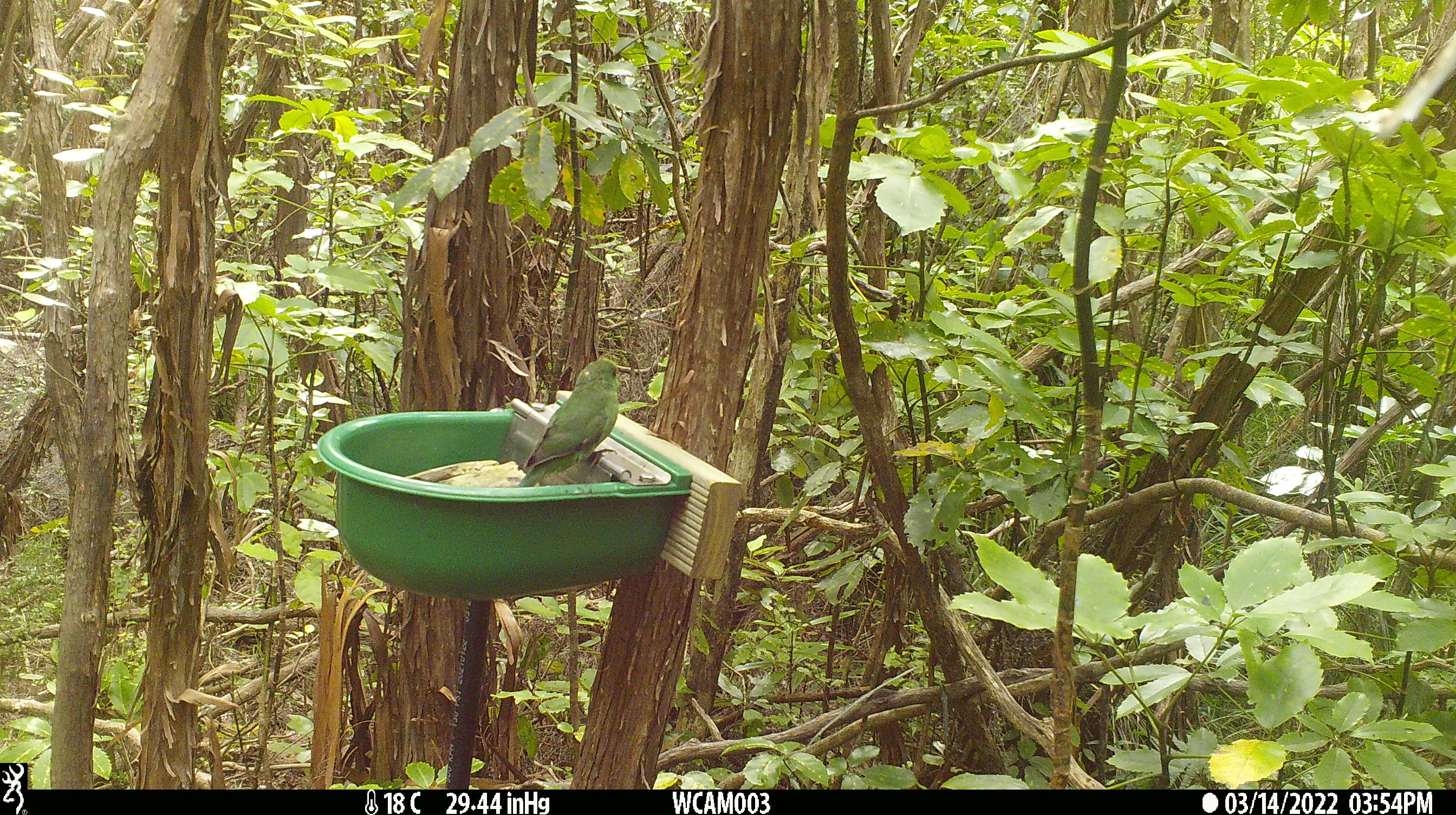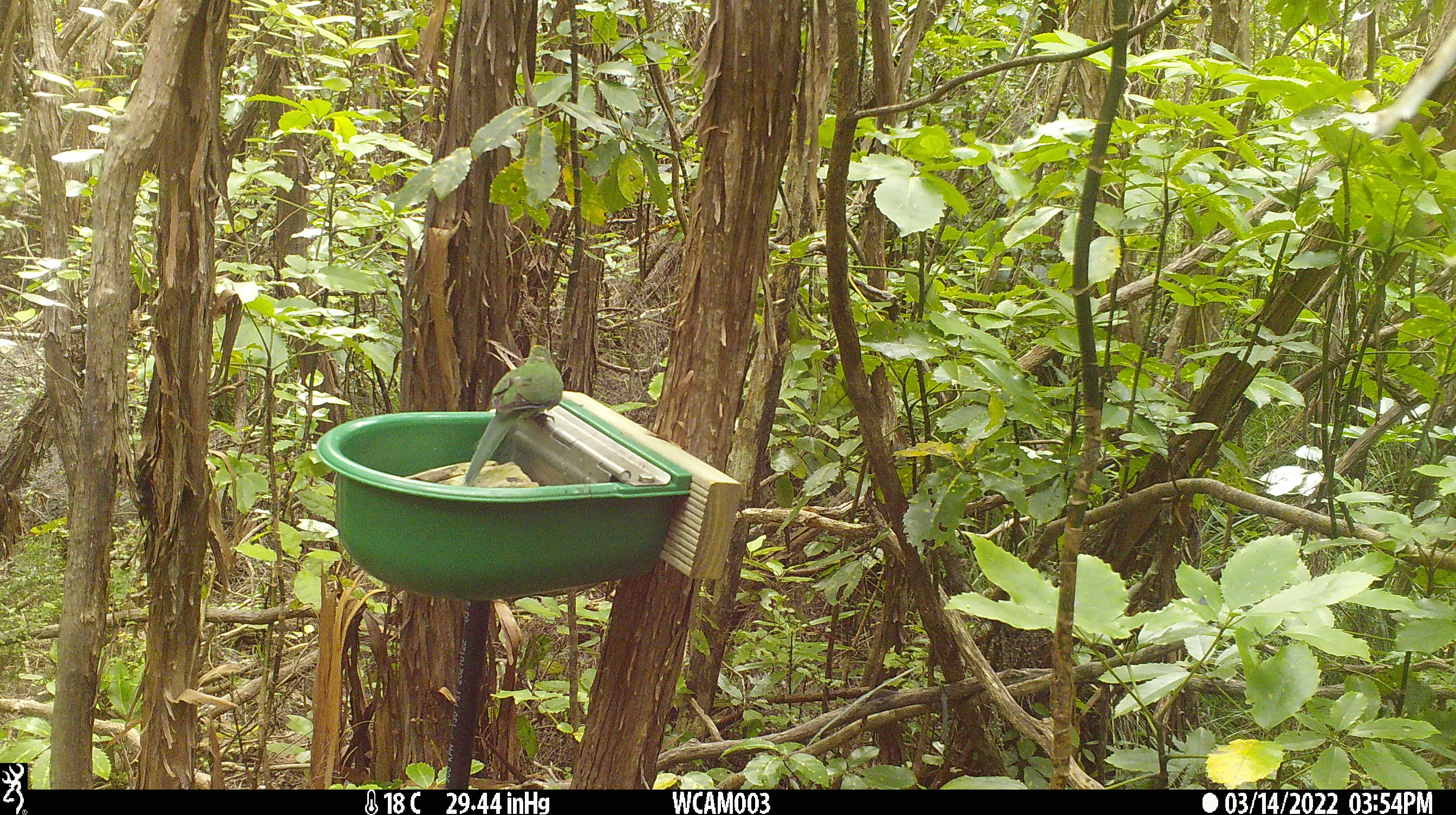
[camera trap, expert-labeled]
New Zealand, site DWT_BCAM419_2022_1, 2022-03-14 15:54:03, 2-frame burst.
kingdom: Animalia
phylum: Chordata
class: Aves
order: Psittaciformes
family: Psittaculidae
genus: Cyanoramphus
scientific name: Cyanoramphus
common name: parakeet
Parakeet (Cyanoramphus).